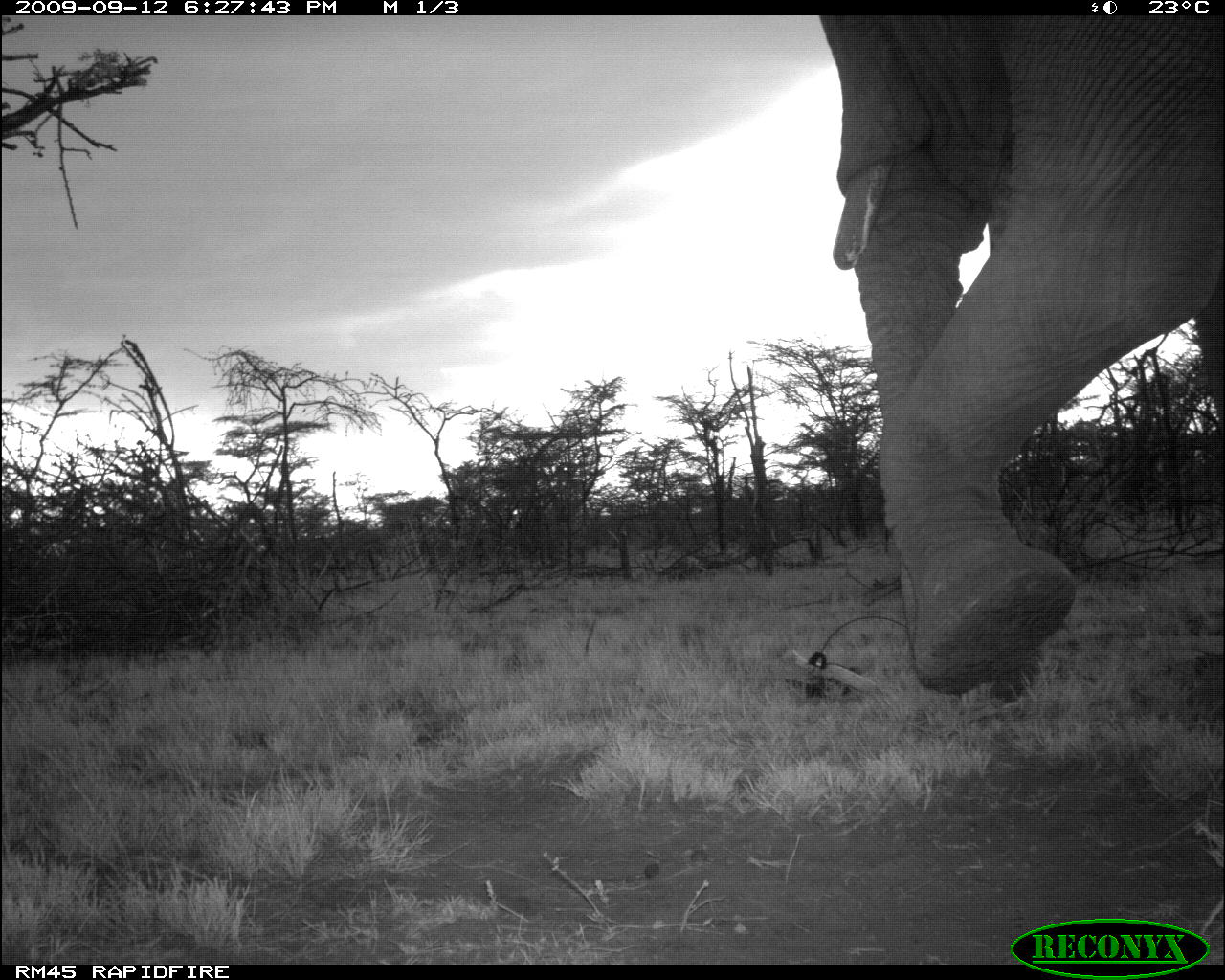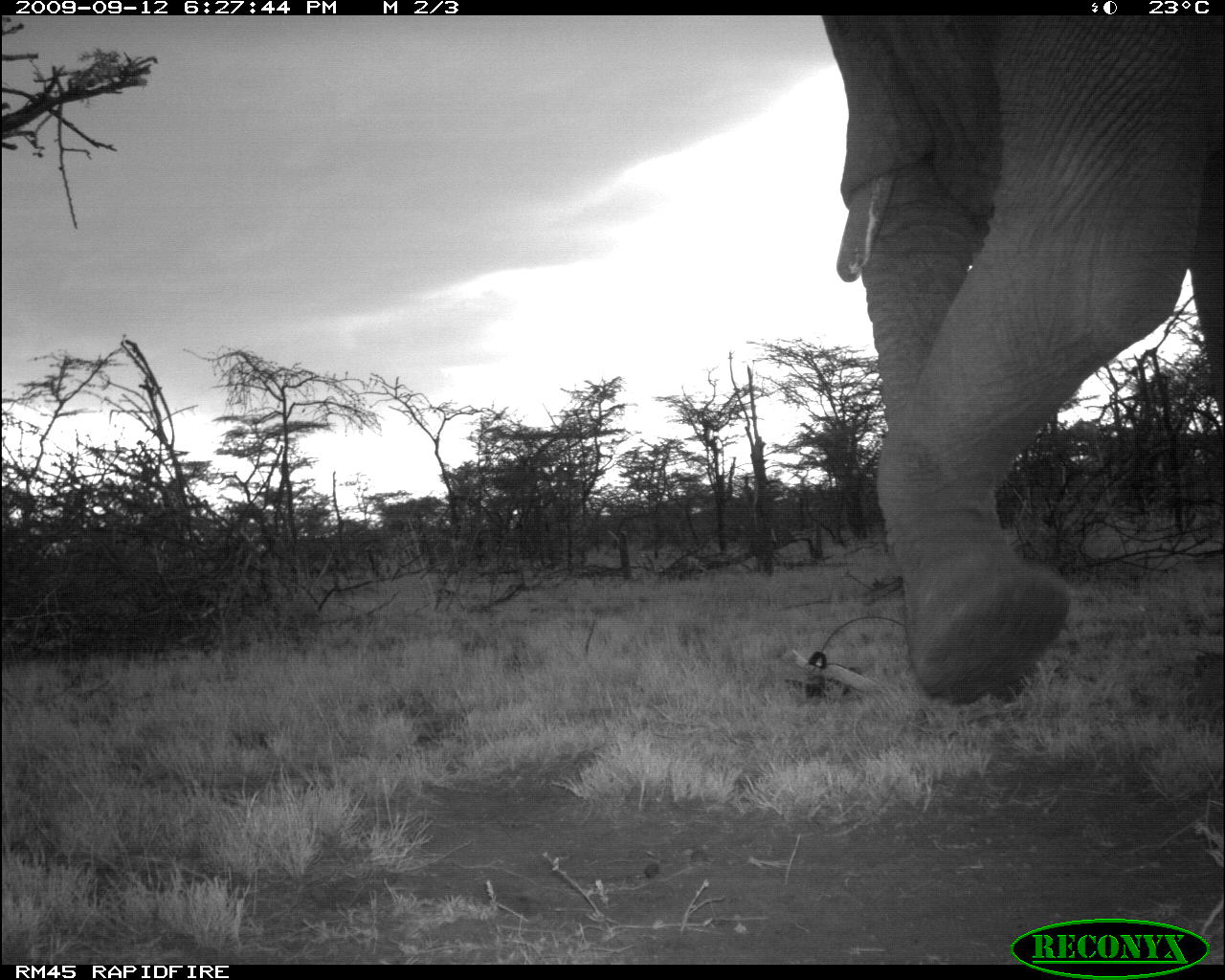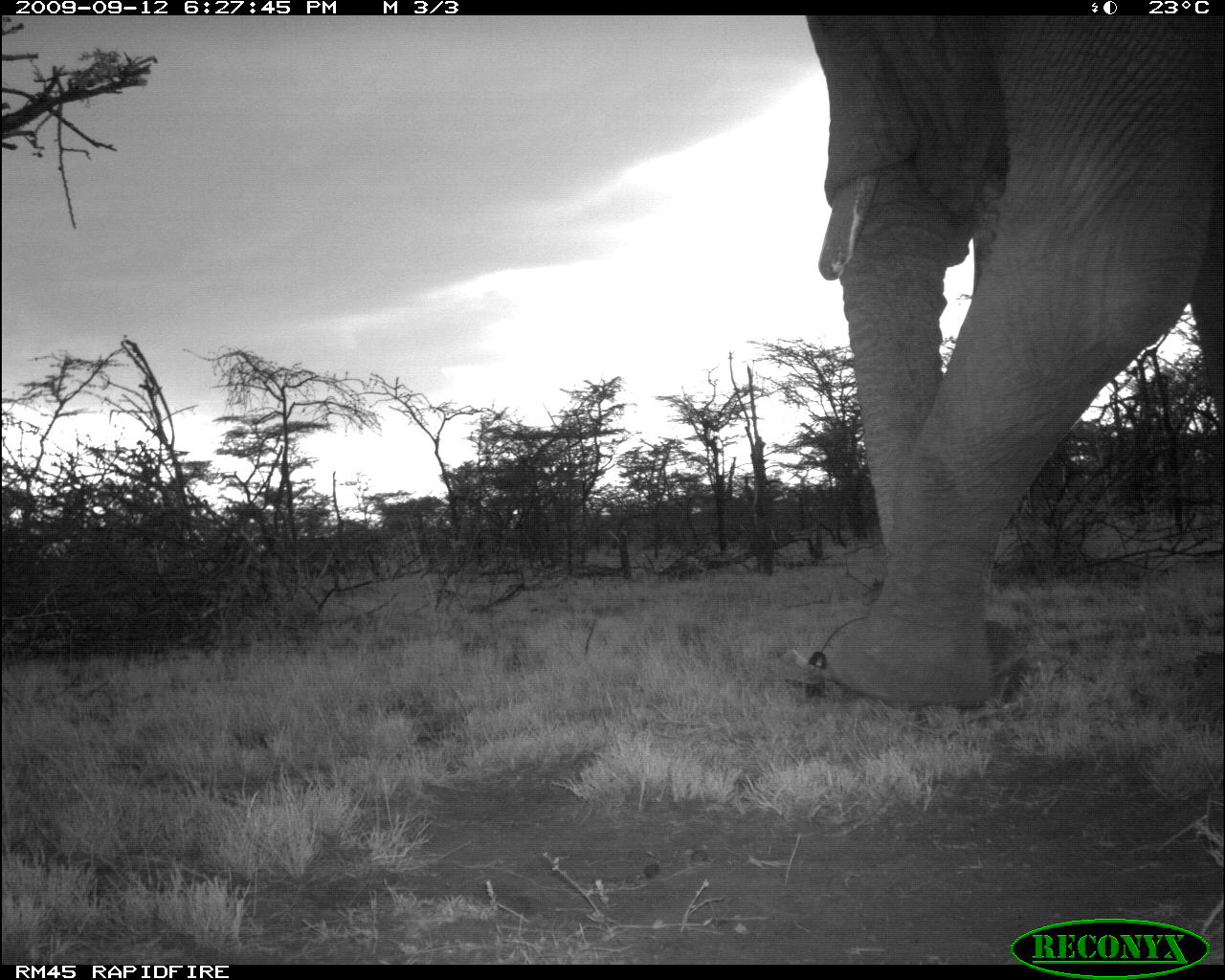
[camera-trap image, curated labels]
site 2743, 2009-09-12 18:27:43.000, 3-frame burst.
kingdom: Animalia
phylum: Chordata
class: Mammalia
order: Proboscidea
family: Elephantidae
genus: Loxodonta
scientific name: Loxodonta africana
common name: african bush elephant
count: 1